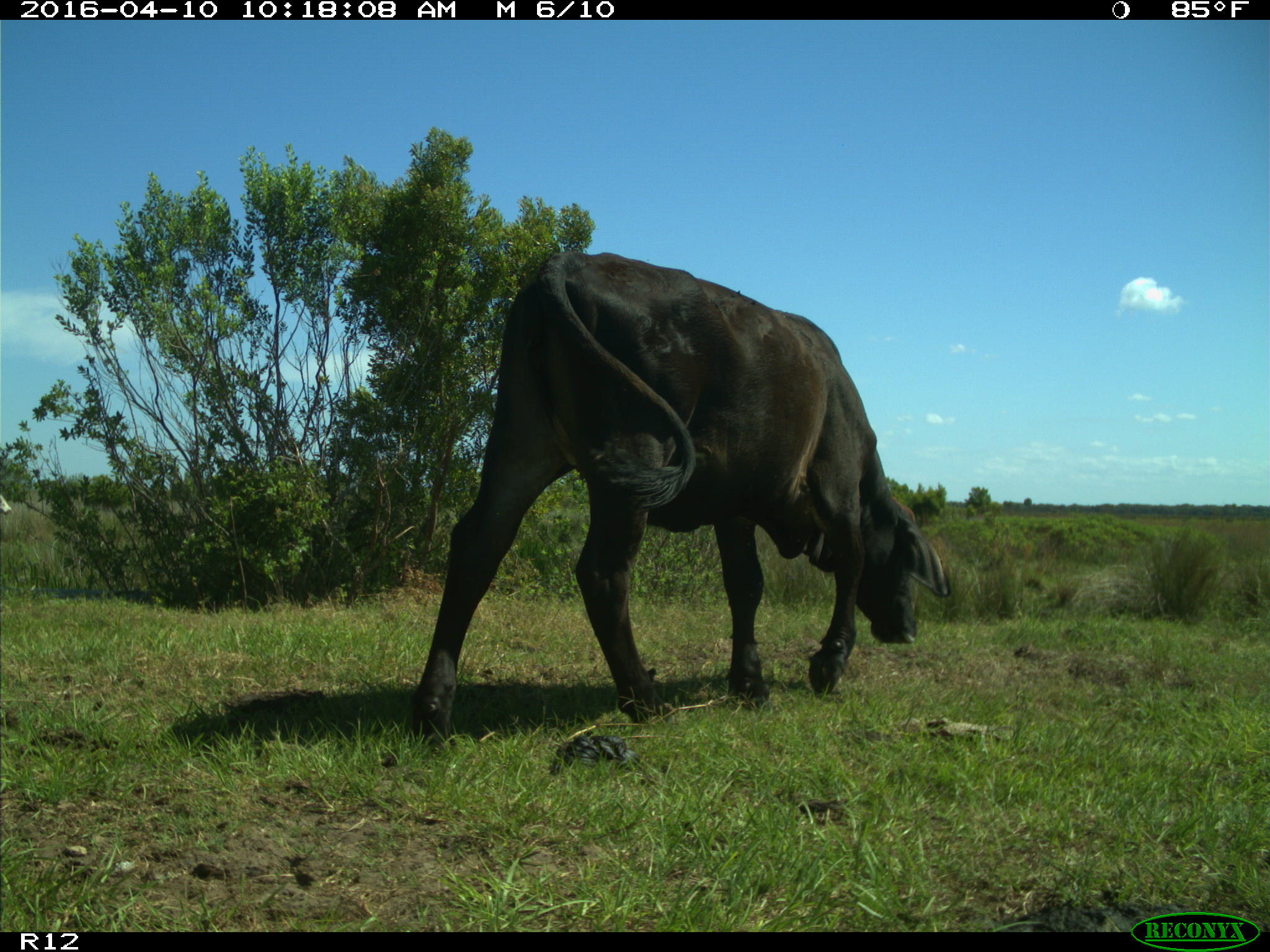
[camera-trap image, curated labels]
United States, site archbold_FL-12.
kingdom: Animalia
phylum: Chordata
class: Mammalia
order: Artiodactyla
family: Bovidae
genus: Bos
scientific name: Bos taurus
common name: domestic cow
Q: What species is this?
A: Bos taurus (domestic cow).